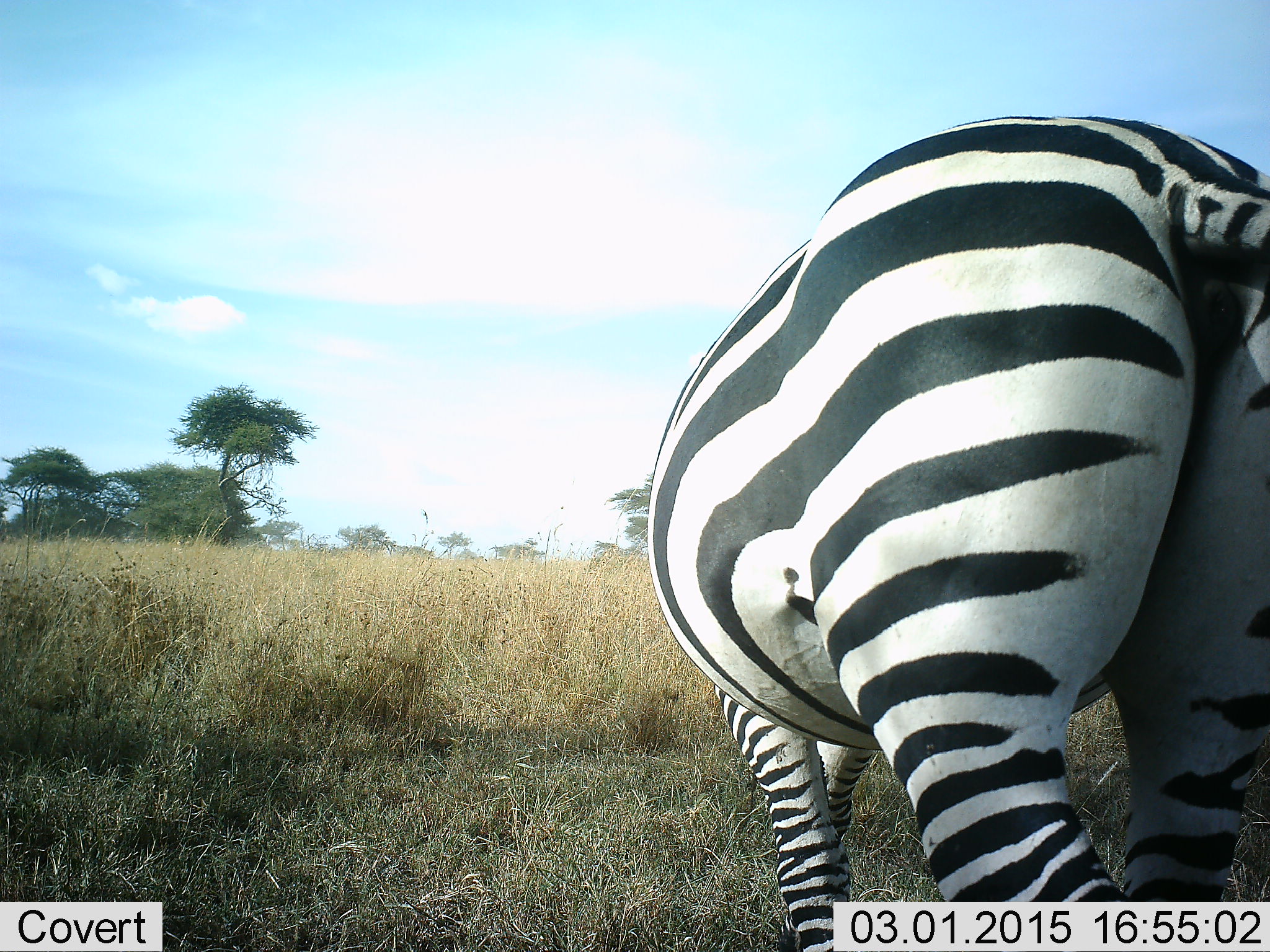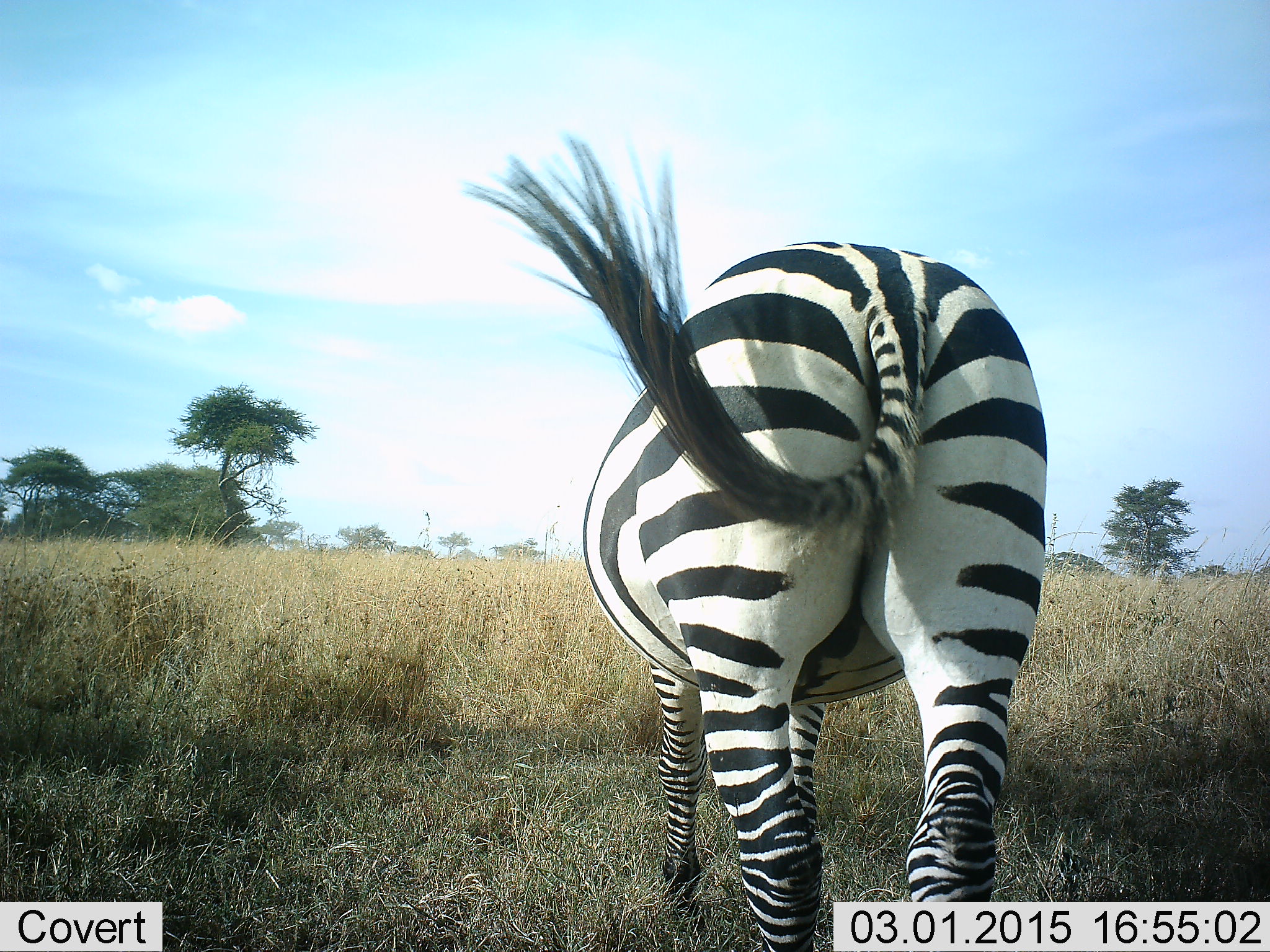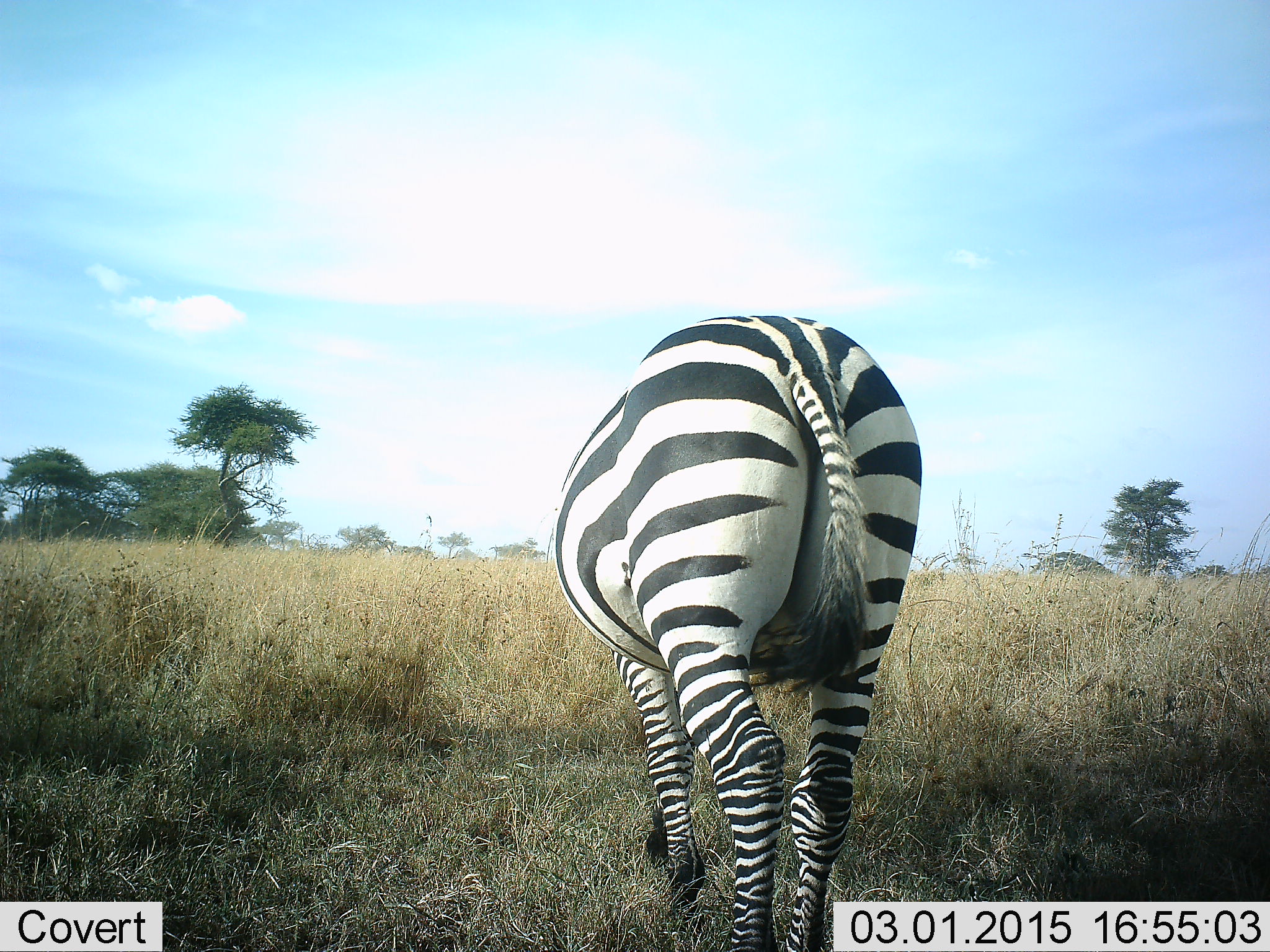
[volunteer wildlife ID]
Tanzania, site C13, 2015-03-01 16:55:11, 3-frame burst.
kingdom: Animalia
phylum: Chordata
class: Mammalia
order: Perissodactyla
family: Equidae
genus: Equus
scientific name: Equus quagga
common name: plains zebra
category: zebra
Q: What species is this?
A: Zebra (plains zebra) (Equus quagga).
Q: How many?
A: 1.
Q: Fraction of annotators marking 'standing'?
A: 10%.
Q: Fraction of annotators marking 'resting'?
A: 0%.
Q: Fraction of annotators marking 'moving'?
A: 90%.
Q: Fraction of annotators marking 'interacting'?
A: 0%.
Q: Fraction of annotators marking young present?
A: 0%.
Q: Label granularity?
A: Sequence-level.